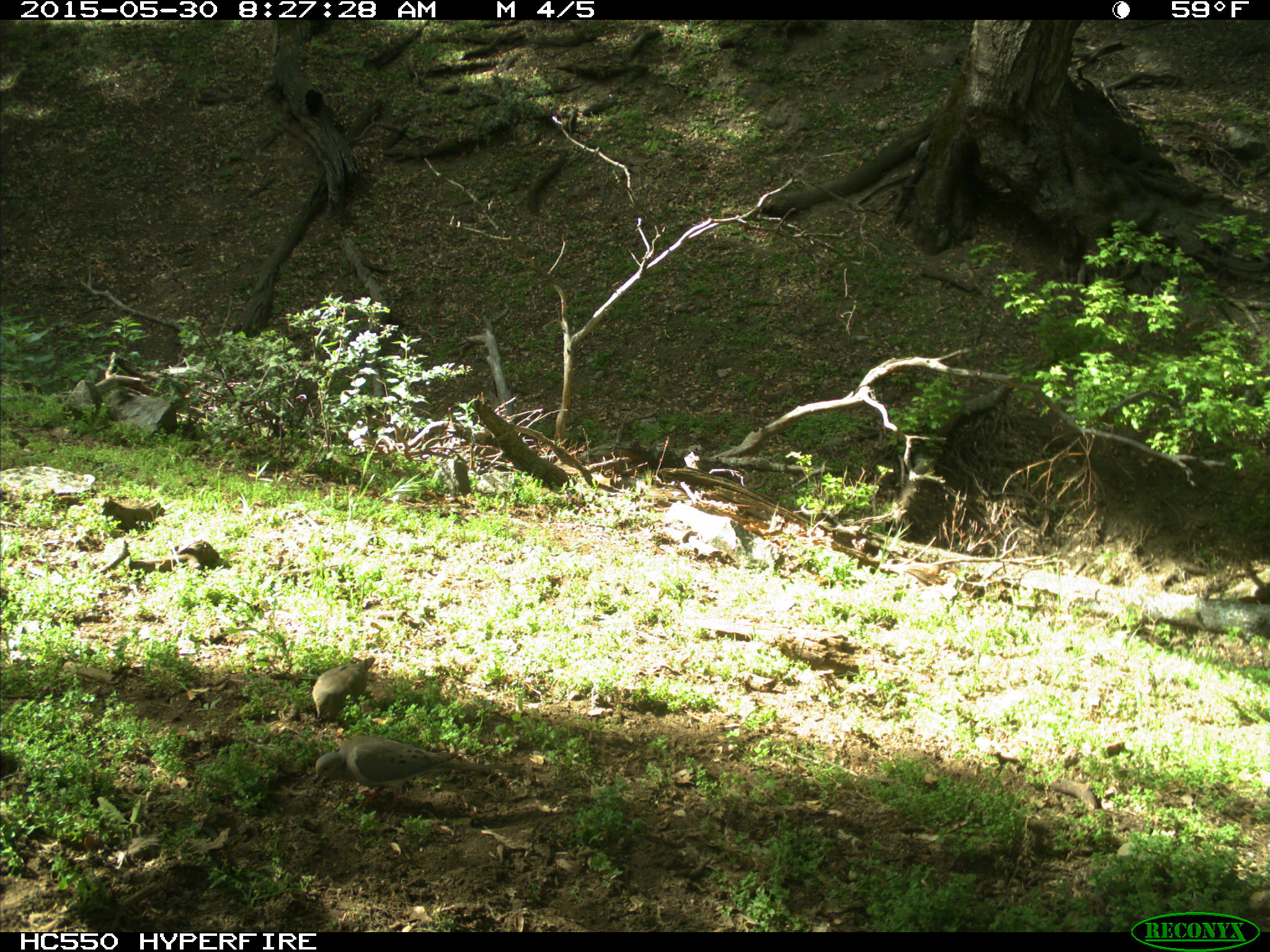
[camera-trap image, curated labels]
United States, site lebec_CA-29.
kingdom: Animalia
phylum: Chordata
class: Aves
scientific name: Aves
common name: birds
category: unidentified bird